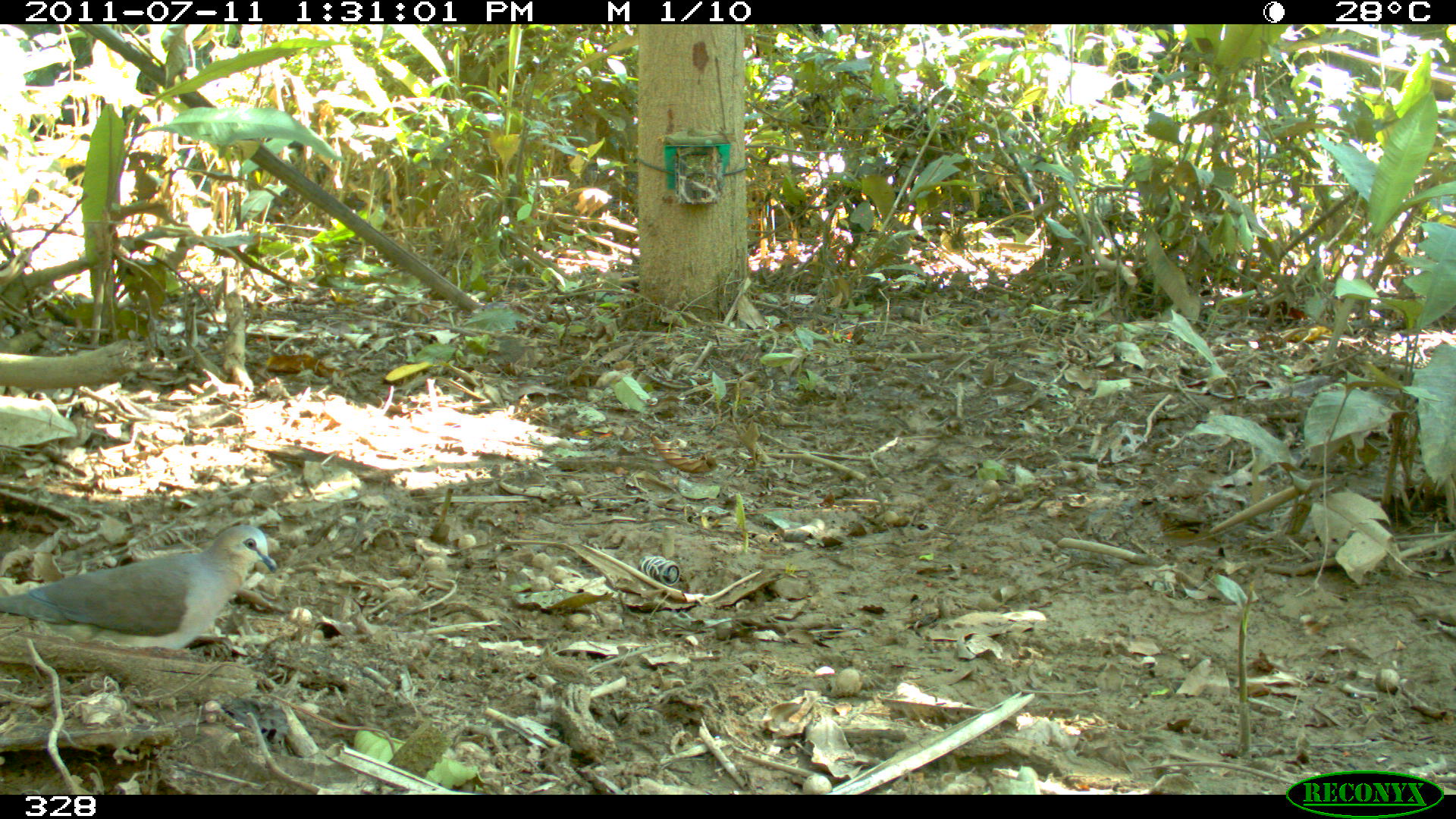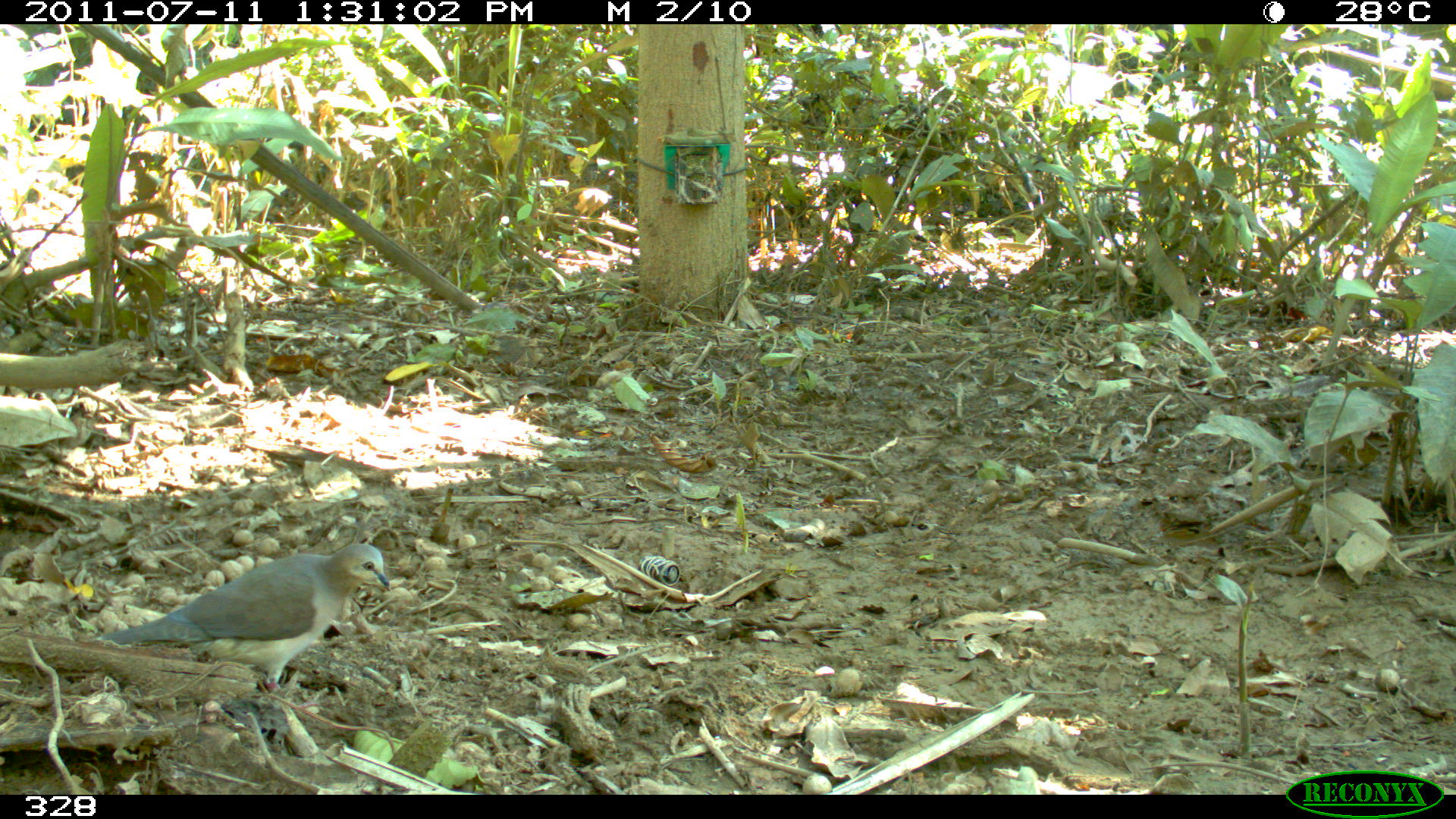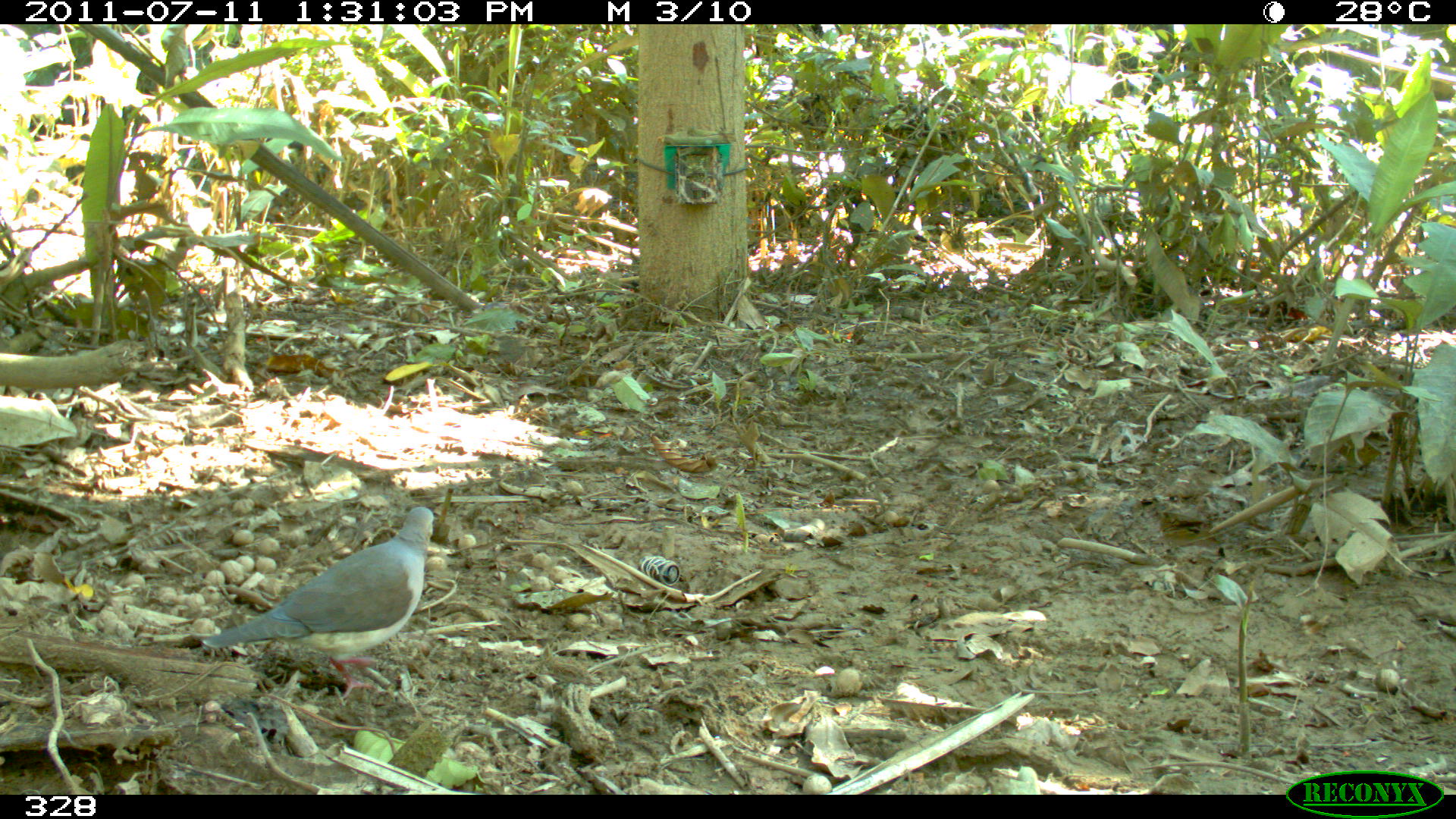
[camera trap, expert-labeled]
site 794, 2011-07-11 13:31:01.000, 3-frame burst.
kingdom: Animalia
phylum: Chordata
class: Aves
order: Columbiformes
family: Columbidae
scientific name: Columbidae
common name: dove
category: paloma